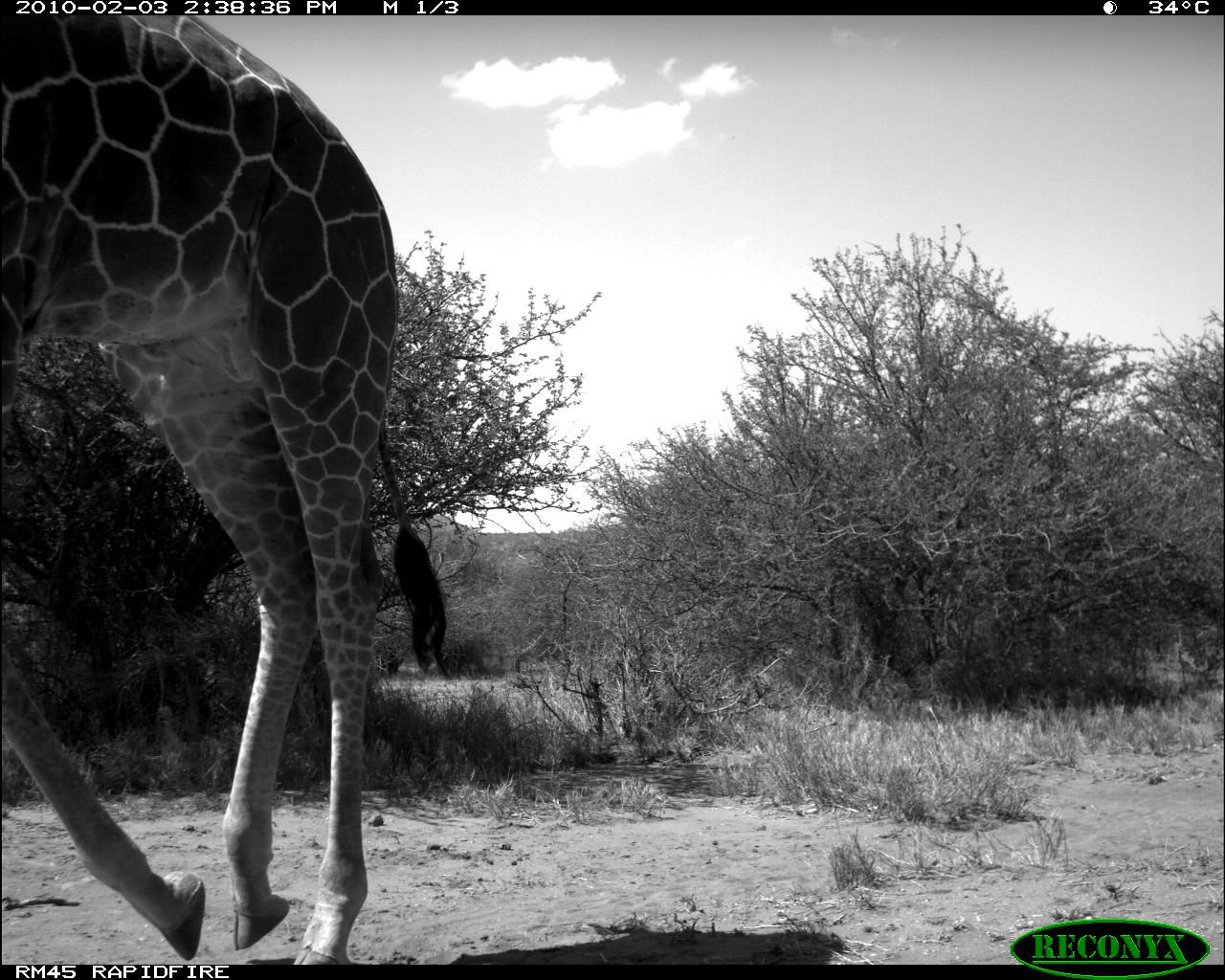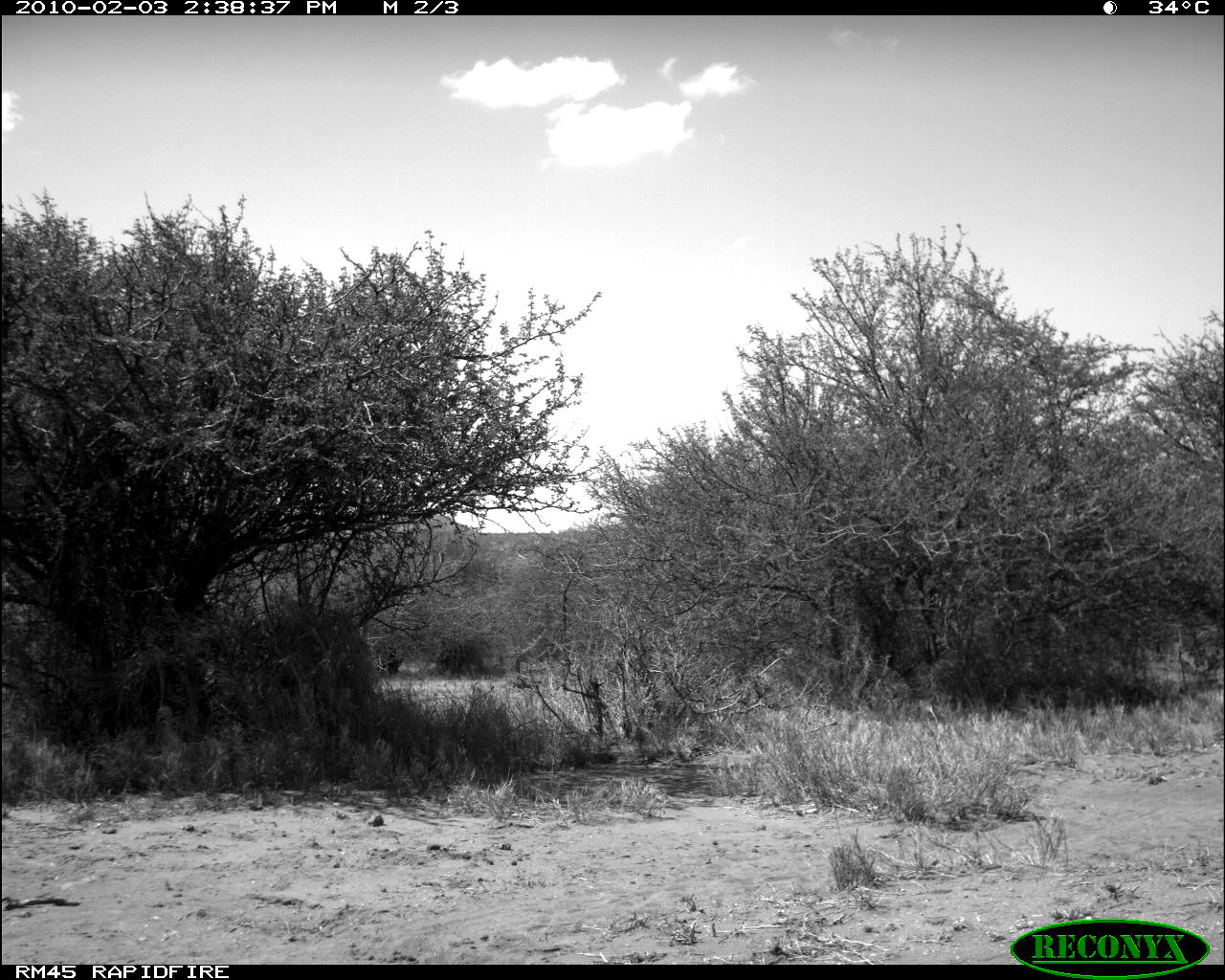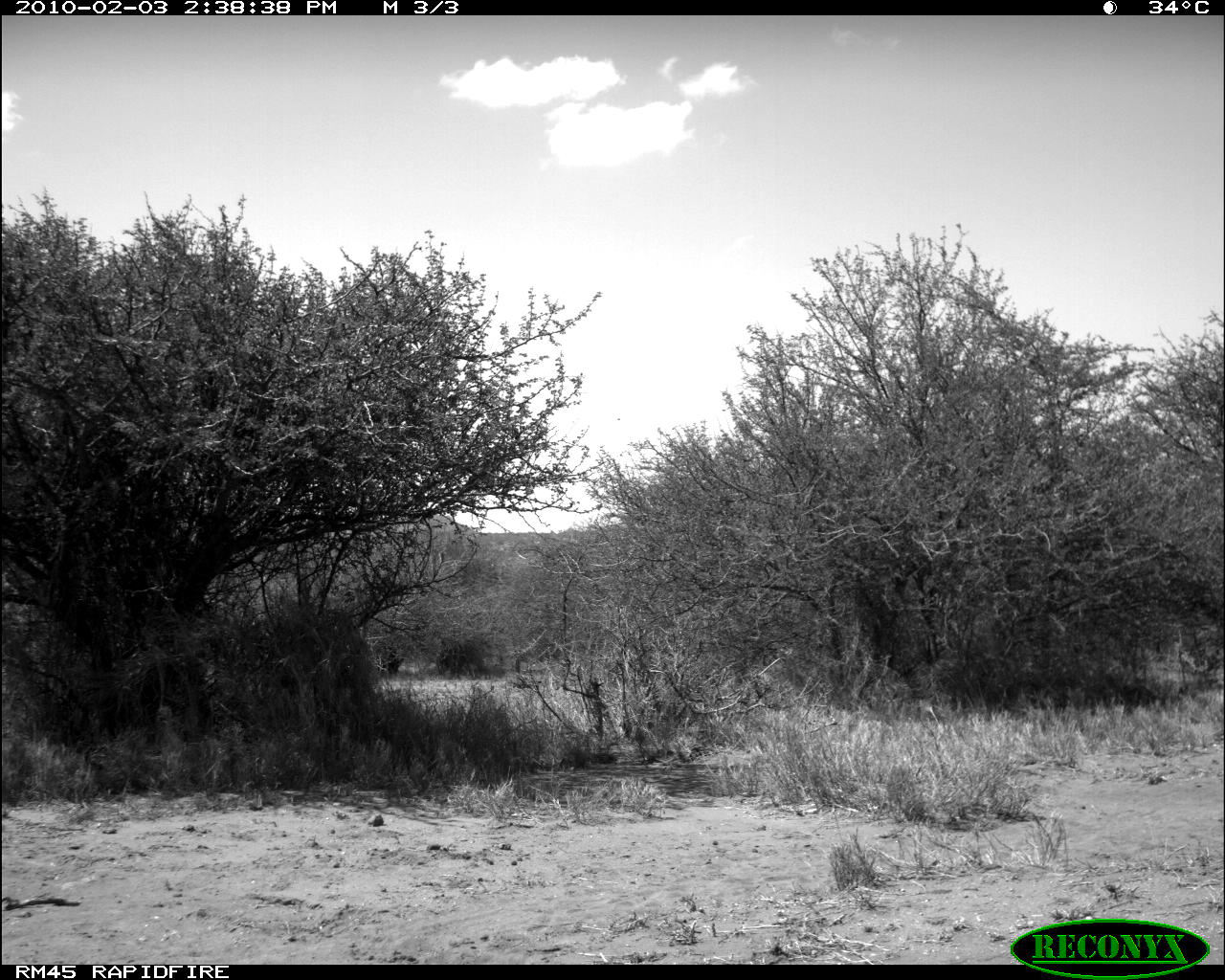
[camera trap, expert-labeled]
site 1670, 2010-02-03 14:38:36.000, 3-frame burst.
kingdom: Animalia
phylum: Chordata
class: Mammalia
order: Artiodactyla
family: Giraffidae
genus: Giraffa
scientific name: Giraffa camelopardalis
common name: giraffe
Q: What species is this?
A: Giraffa camelopardalis (giraffe).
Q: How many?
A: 1.